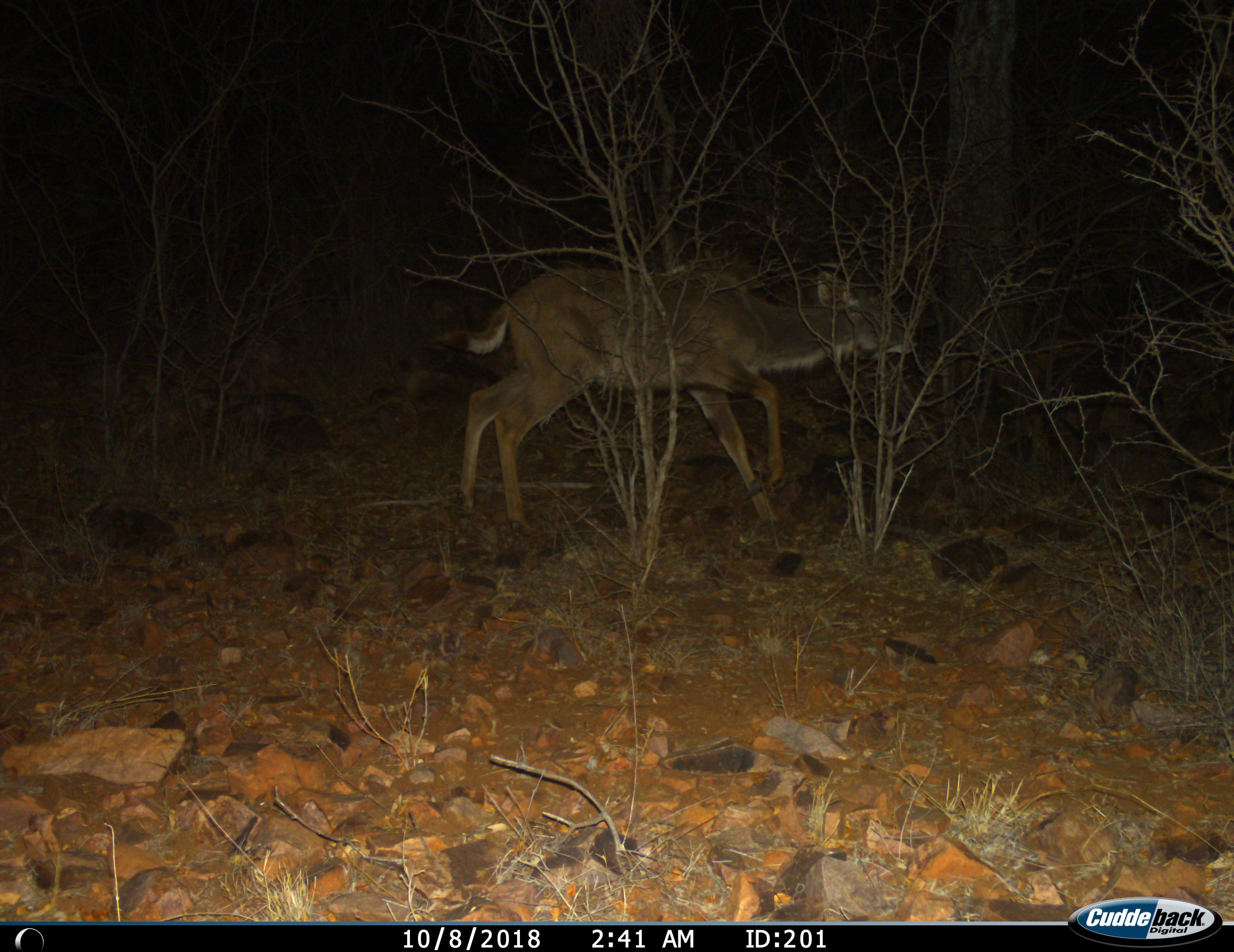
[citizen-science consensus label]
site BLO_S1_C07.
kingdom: Animalia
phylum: Chordata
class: Mammalia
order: Artiodactyla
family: Bovidae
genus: Tragelaphus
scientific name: Tragelaphus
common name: kudu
Kudu (Tragelaphus), count 1. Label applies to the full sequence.